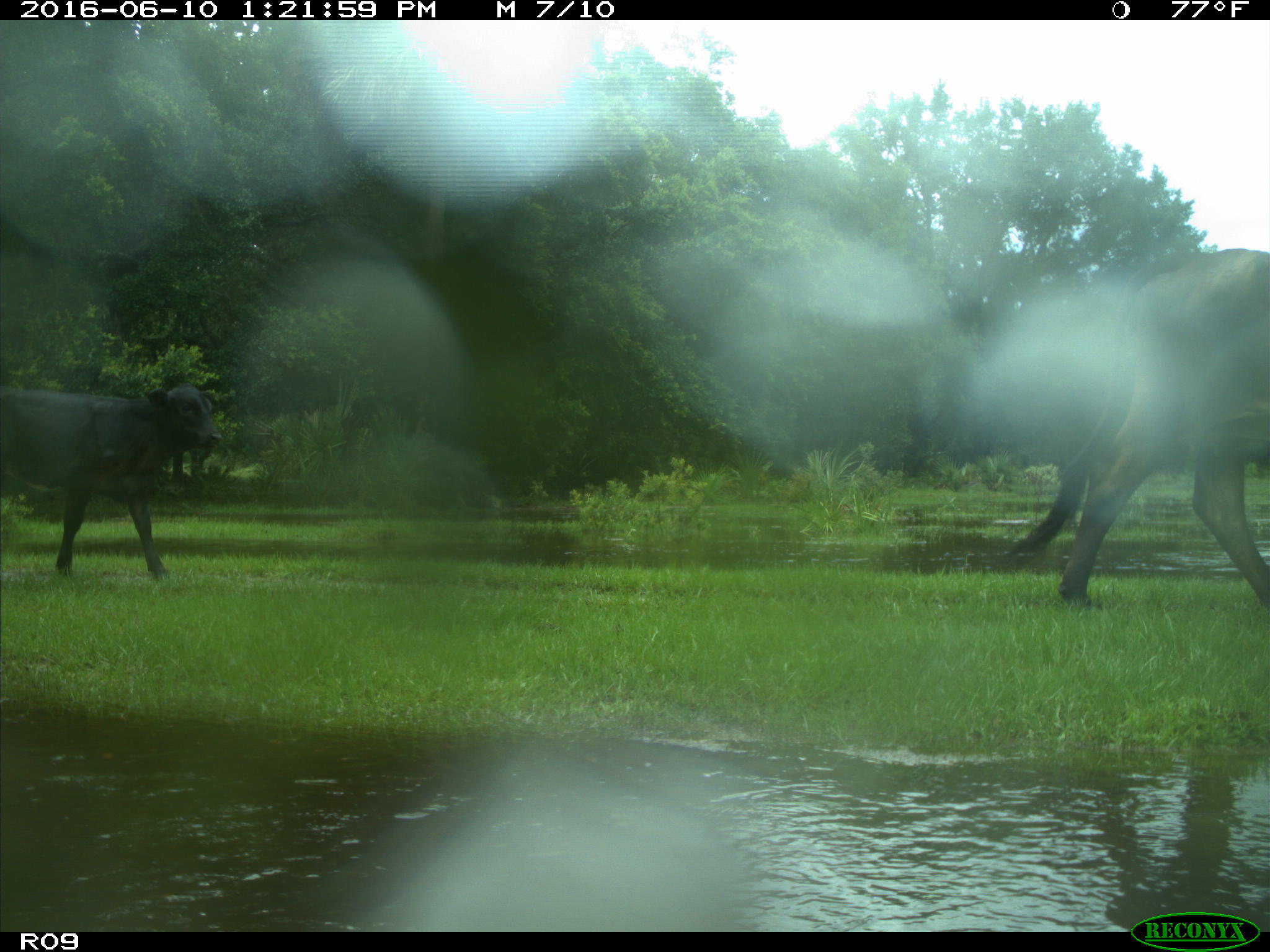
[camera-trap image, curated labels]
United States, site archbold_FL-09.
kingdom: Animalia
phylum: Chordata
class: Mammalia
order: Artiodactyla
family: Bovidae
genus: Bos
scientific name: Bos taurus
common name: domestic cow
Bos taurus (domestic cow).